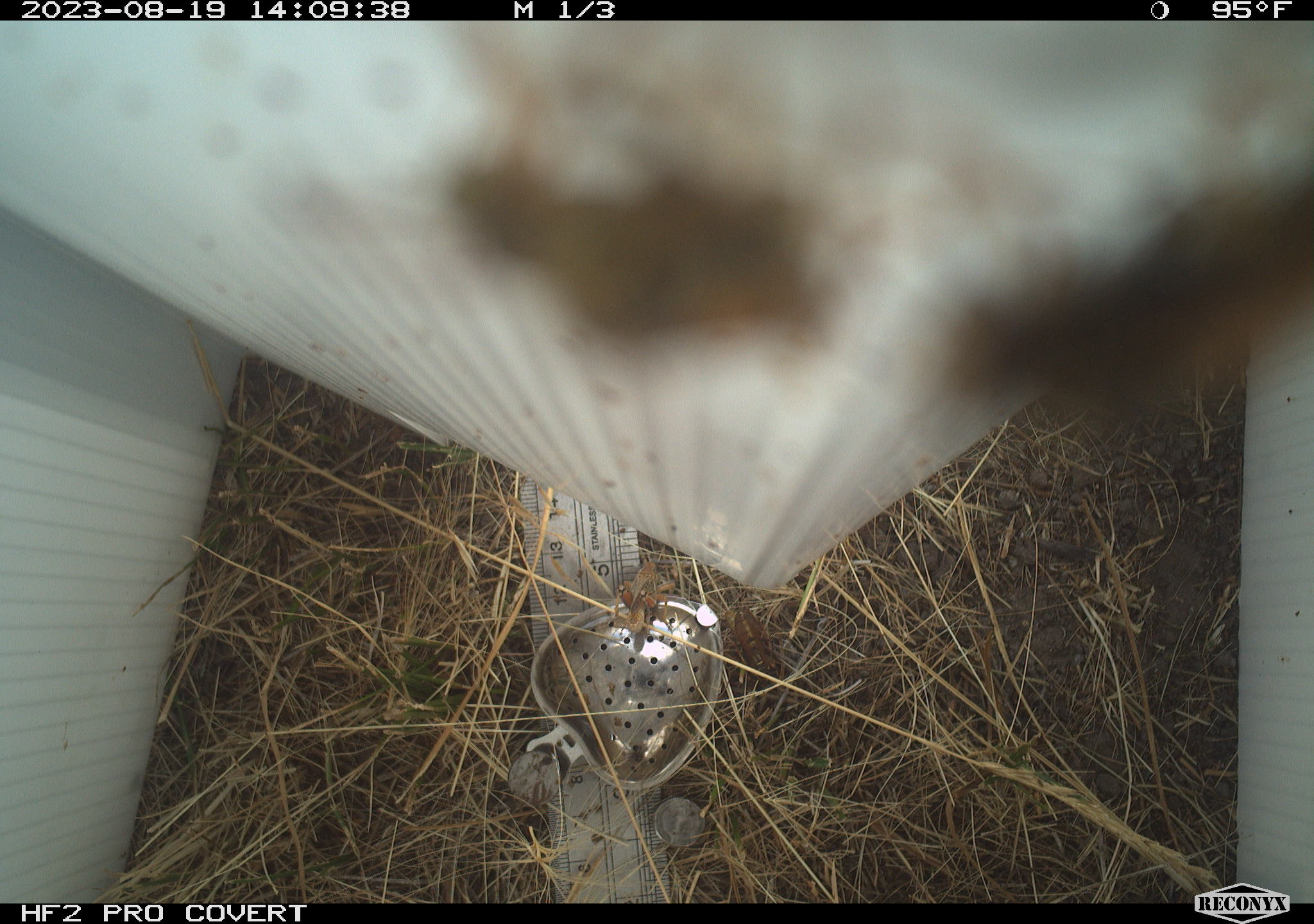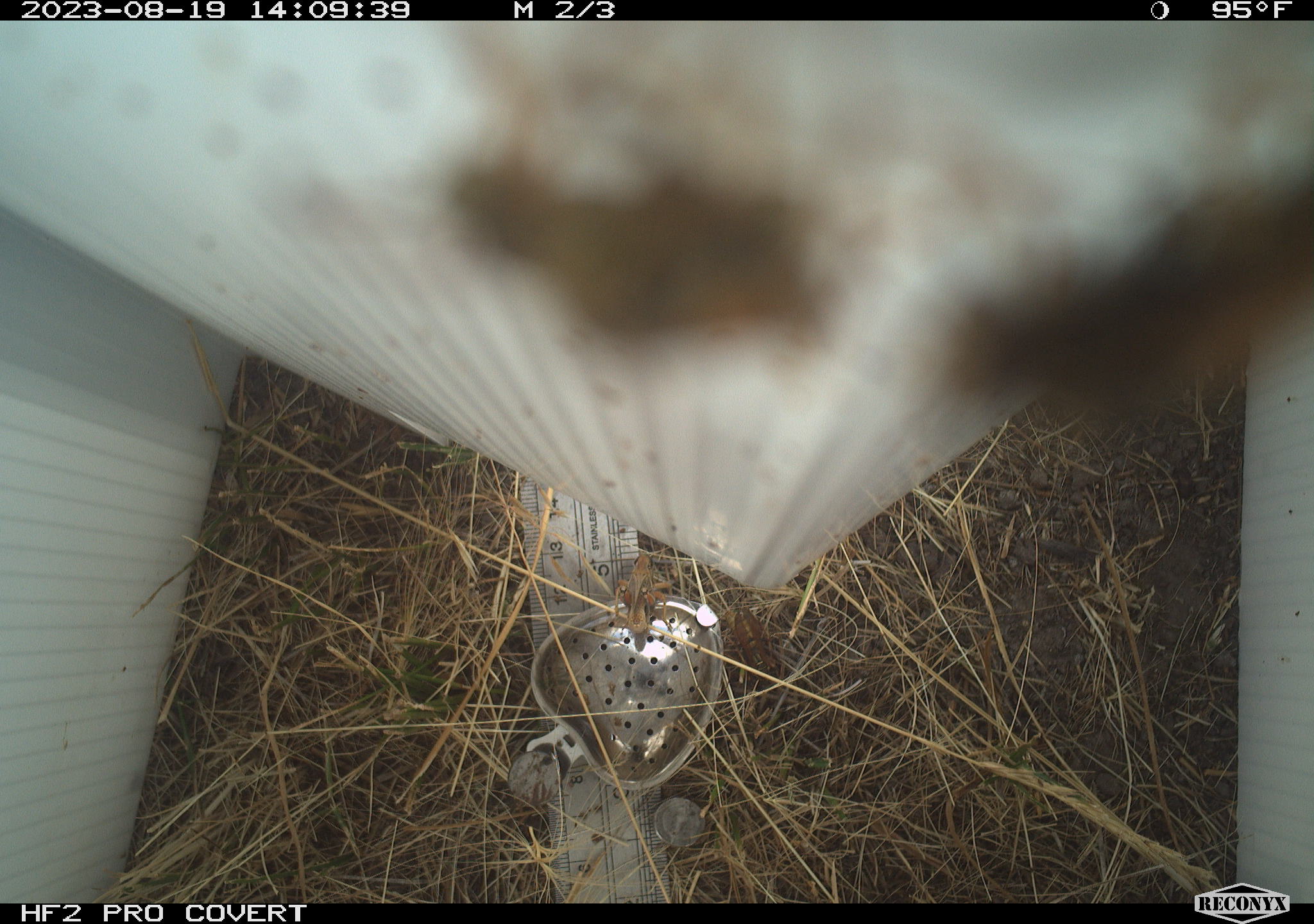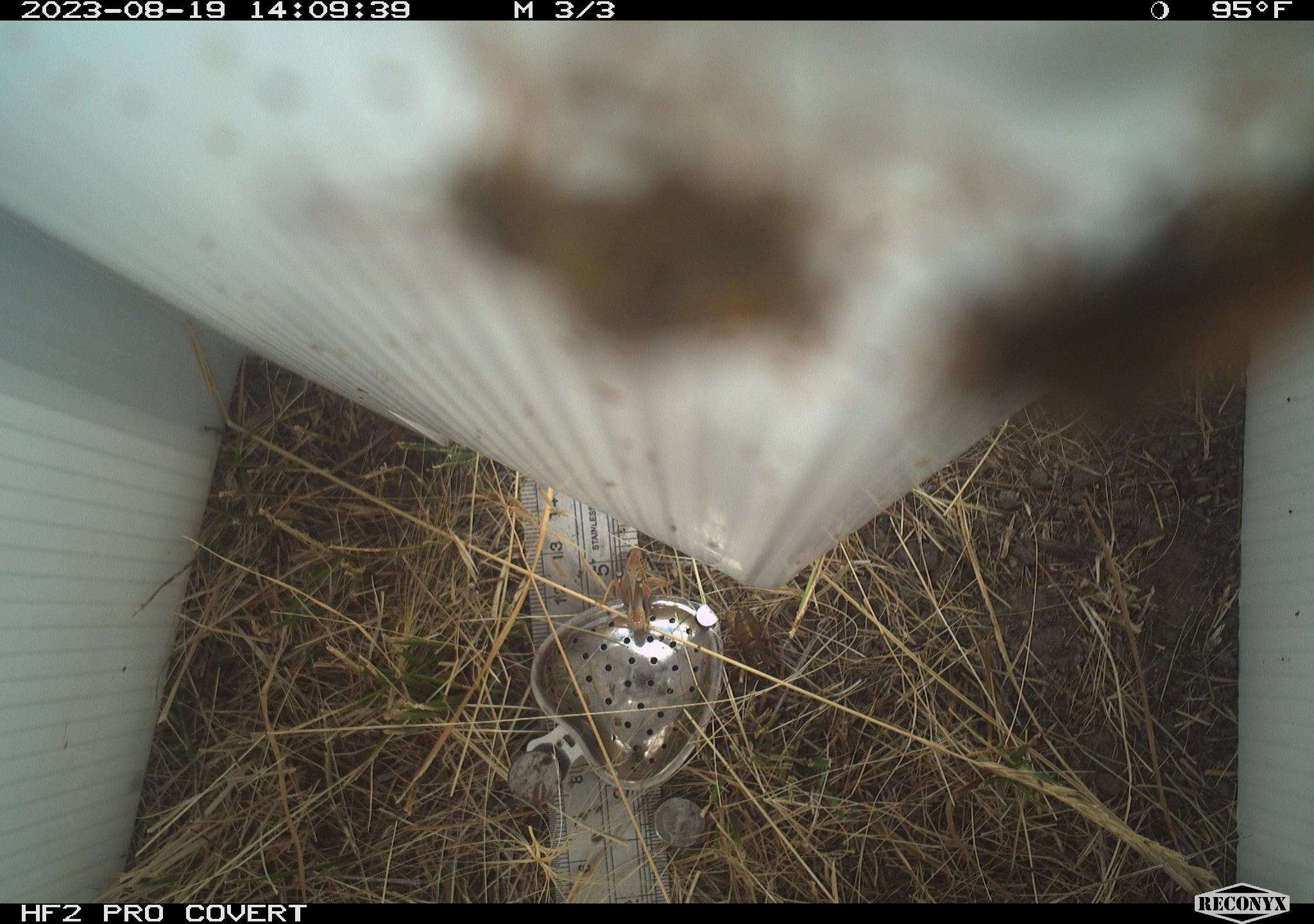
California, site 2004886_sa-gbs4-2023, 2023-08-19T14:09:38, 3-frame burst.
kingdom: Animalia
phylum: Arthropoda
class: Insecta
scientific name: Insecta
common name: insect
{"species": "insect (Insecta)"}